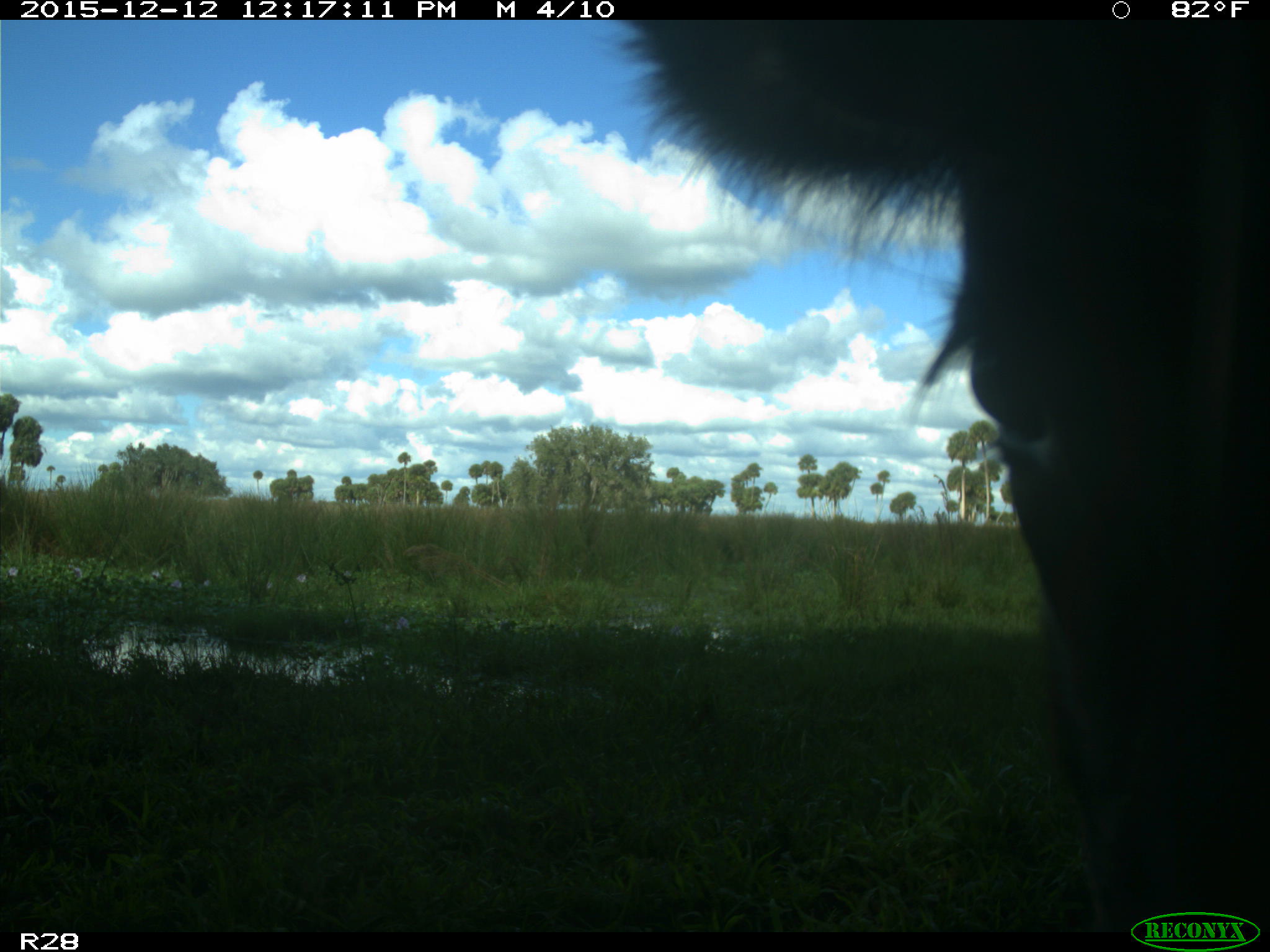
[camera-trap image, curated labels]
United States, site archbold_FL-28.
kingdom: Animalia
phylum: Chordata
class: Mammalia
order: Artiodactyla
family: Bovidae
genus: Bos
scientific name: Bos taurus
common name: domestic cow